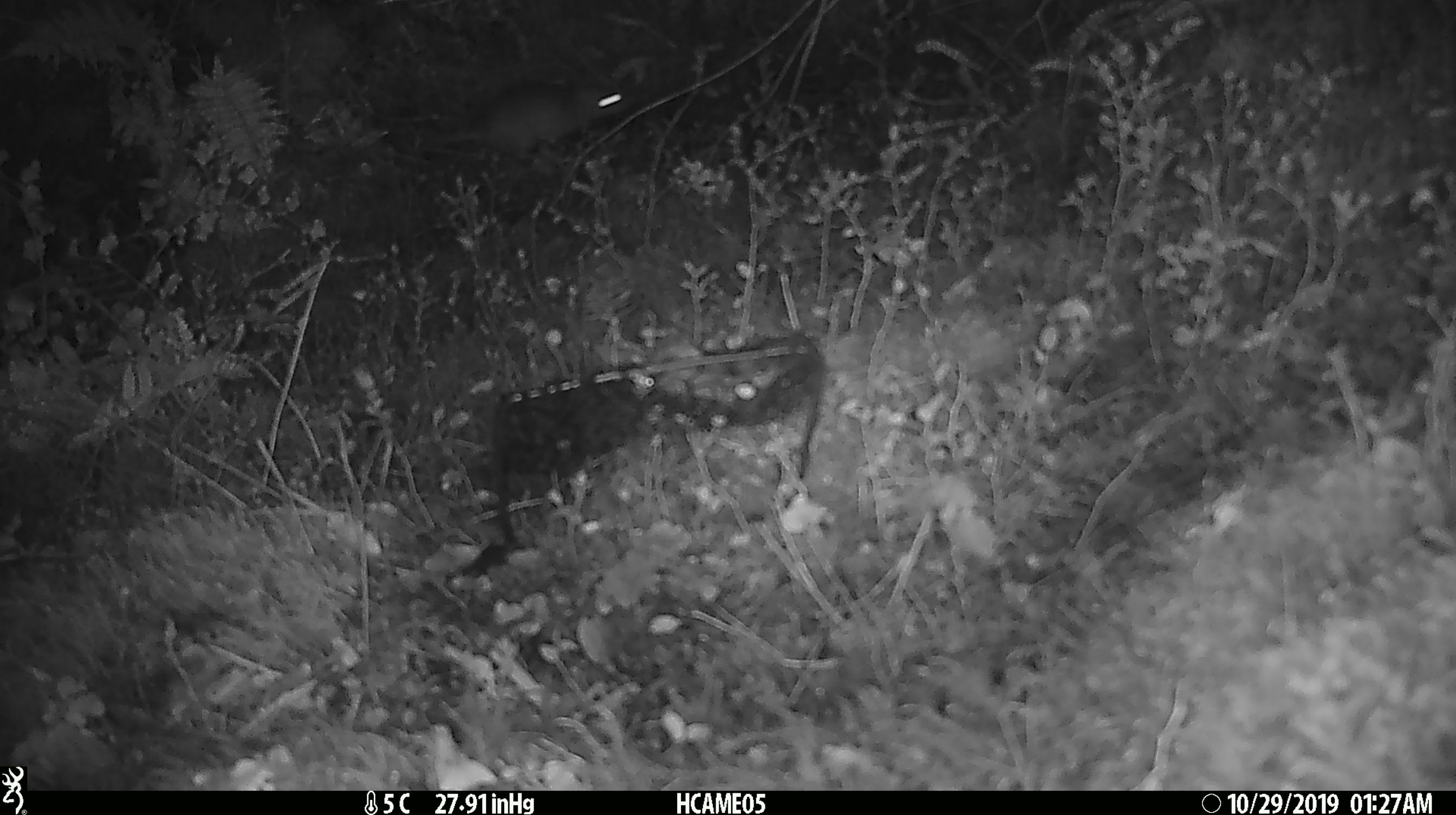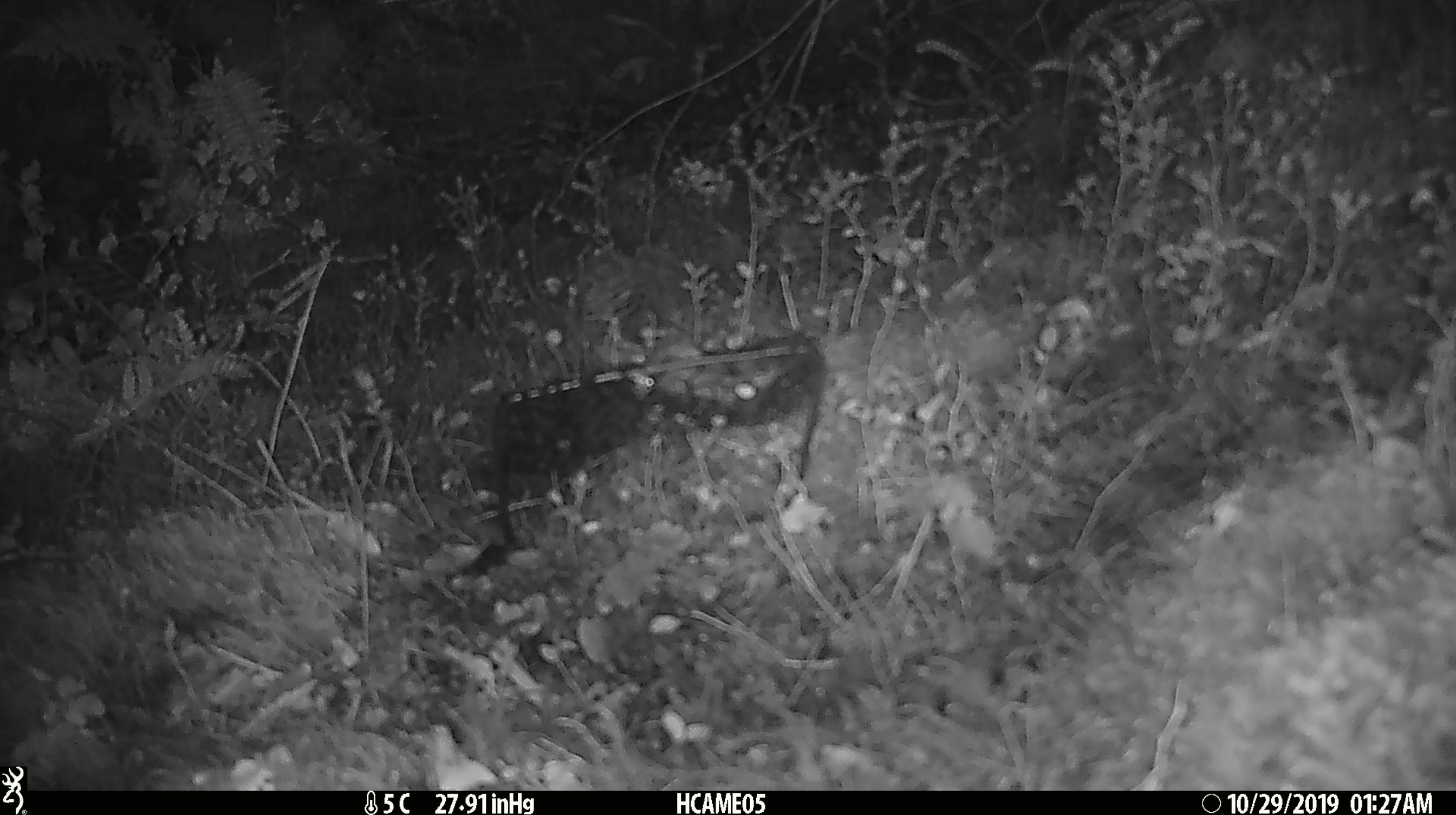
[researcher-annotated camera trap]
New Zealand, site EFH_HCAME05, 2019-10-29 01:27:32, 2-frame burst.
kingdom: Animalia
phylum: Chordata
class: Mammalia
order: Rodentia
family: Muridae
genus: Mus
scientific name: Mus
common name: mouse